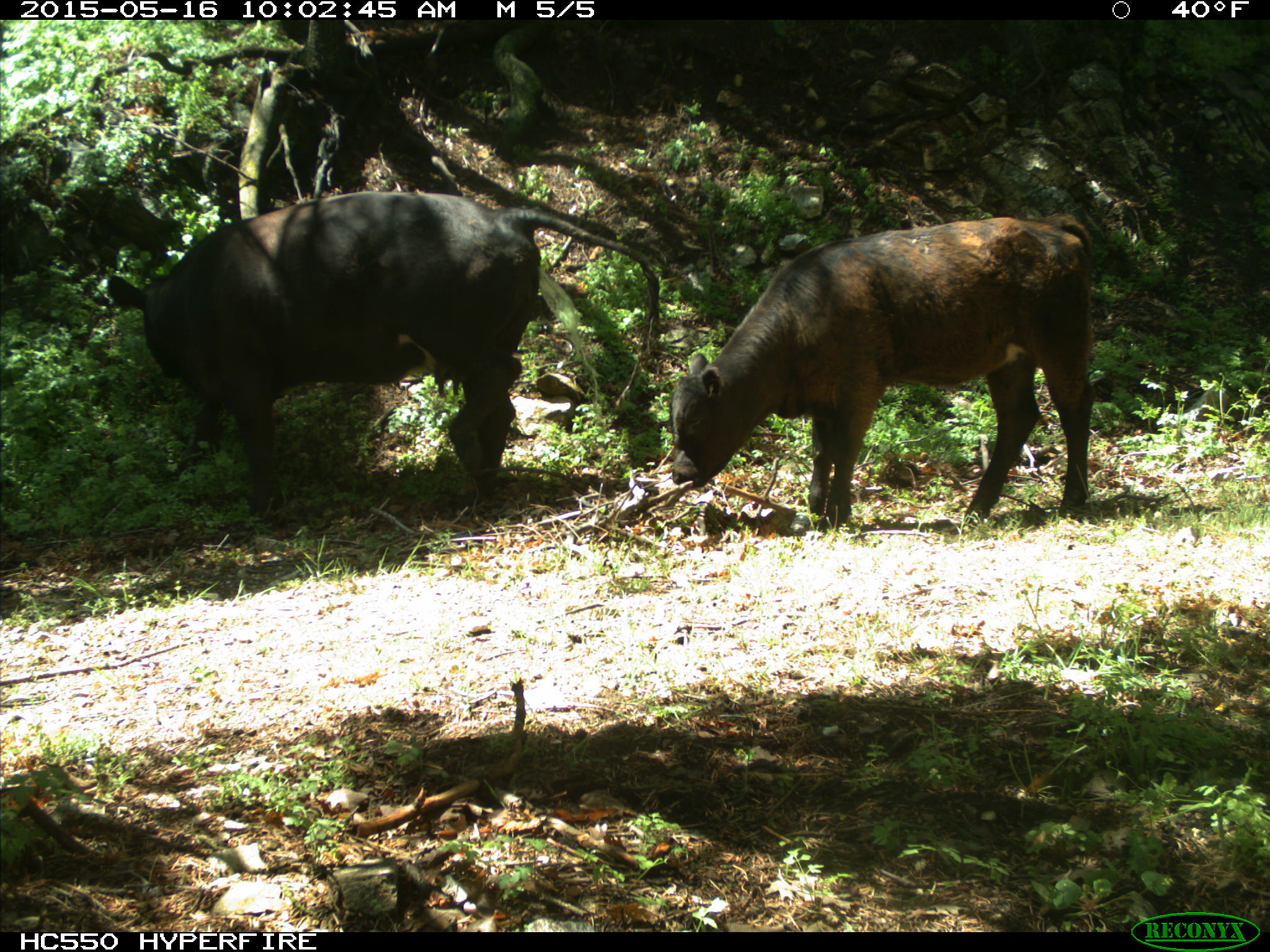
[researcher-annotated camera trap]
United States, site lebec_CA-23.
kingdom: Animalia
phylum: Chordata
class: Mammalia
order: Artiodactyla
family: Bovidae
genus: Bos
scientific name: Bos taurus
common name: domestic cow